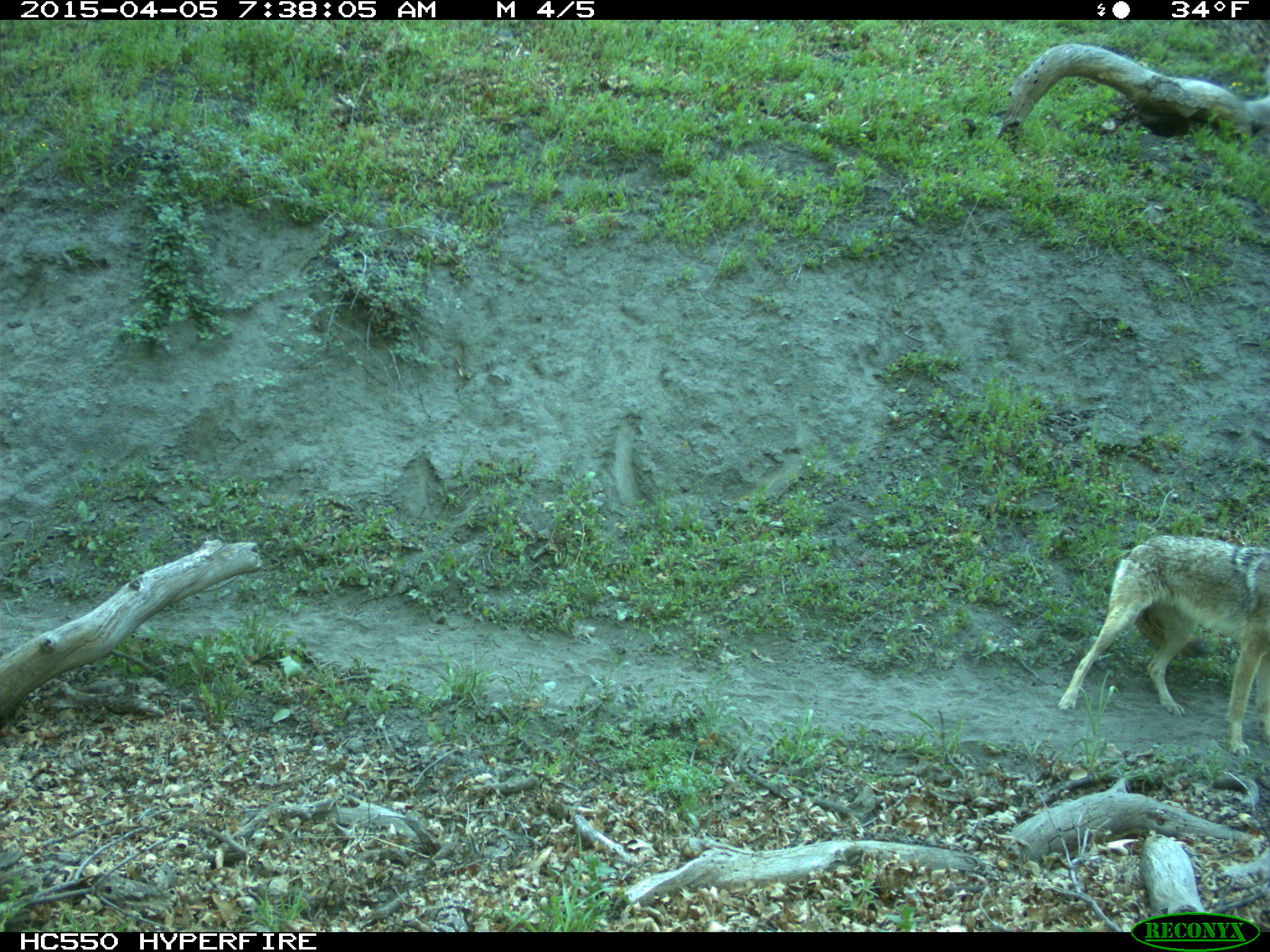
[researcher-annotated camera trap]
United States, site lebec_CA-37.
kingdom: Animalia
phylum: Chordata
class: Mammalia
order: Carnivora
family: Canidae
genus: Canis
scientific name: Canis latrans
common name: coyote